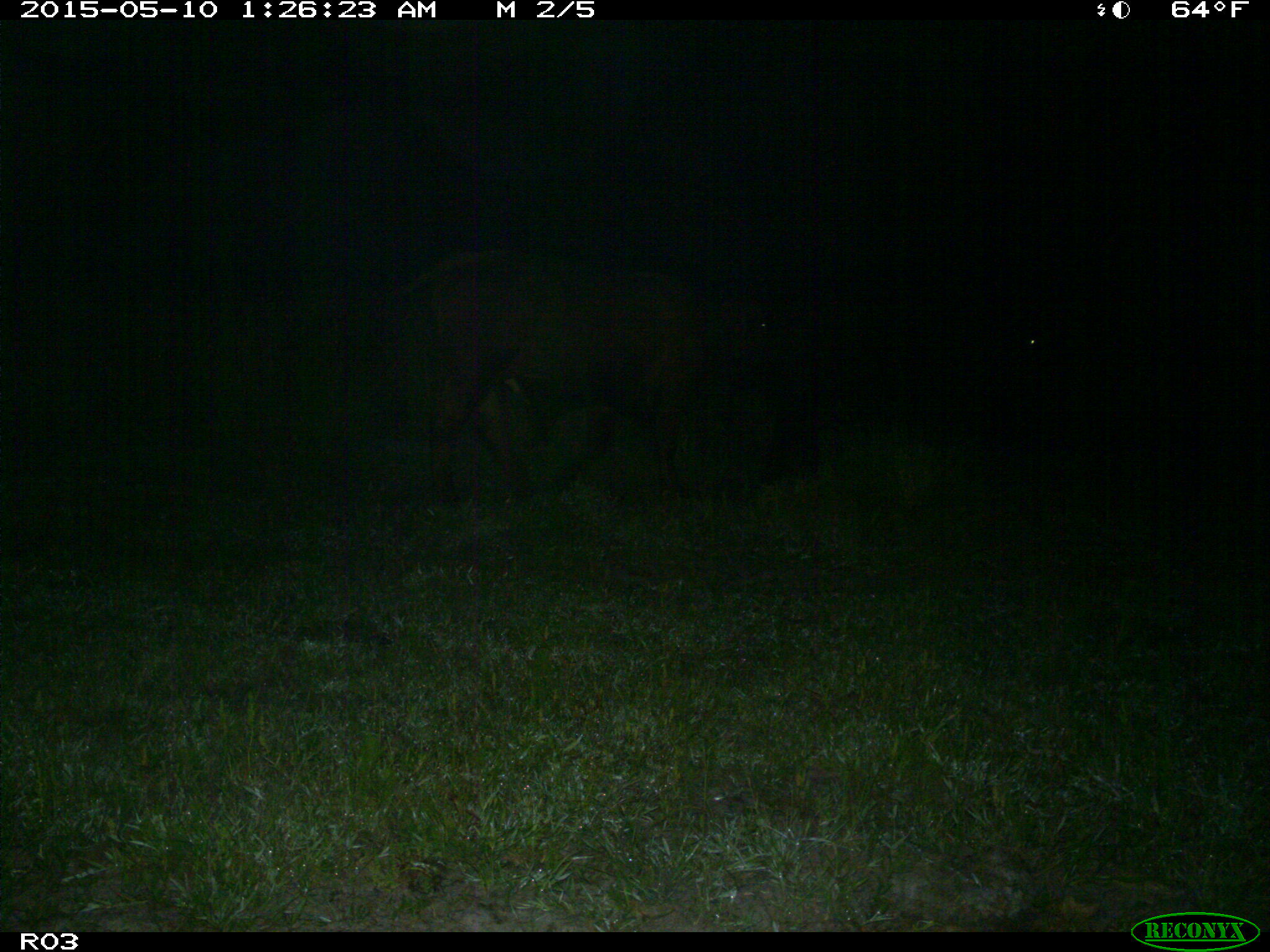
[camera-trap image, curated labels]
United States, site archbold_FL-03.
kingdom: Animalia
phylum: Chordata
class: Mammalia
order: Artiodactyla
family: Bovidae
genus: Bos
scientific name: Bos taurus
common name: domestic cow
Bos taurus (domestic cow).